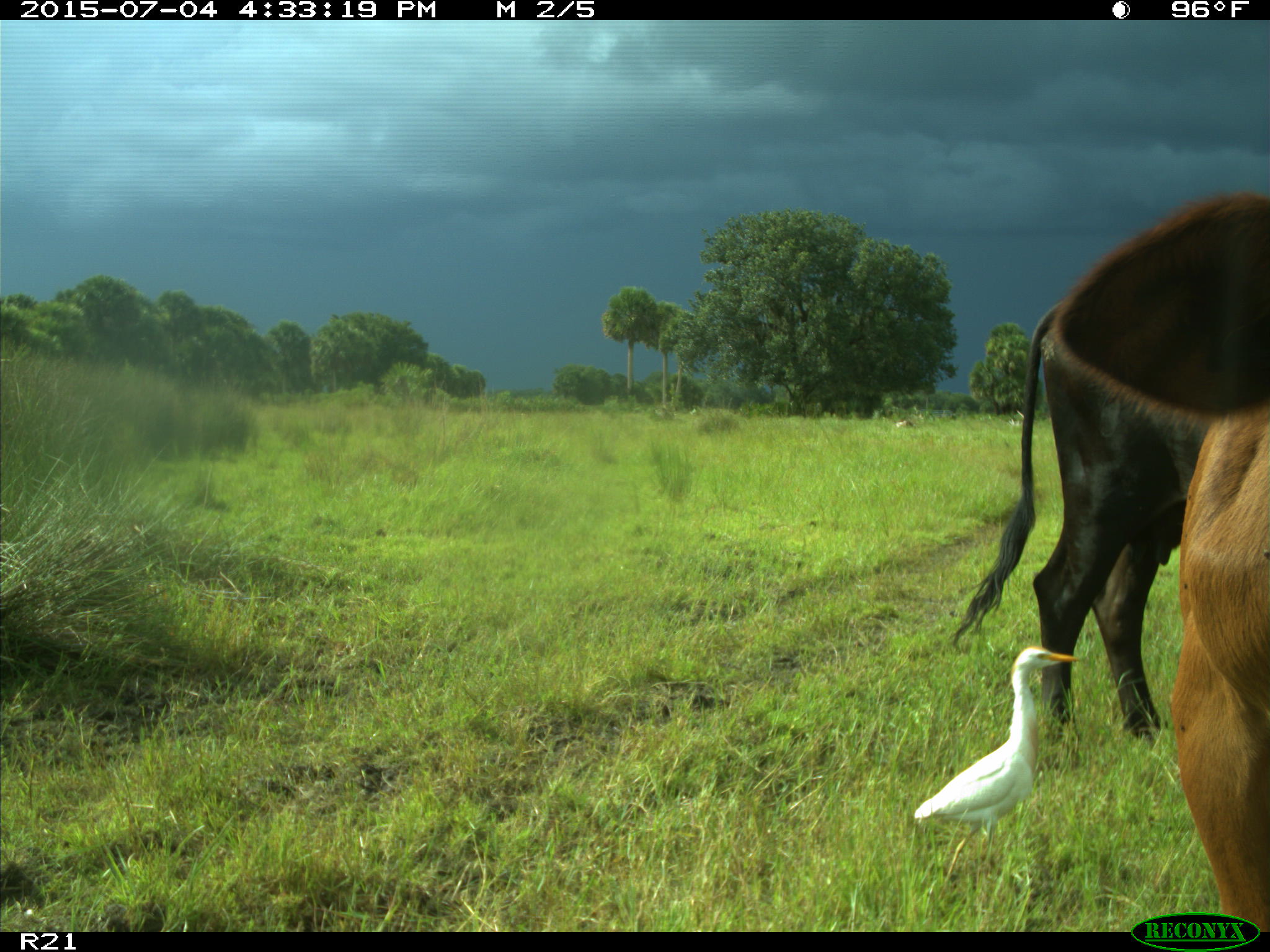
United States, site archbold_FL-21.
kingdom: Animalia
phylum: Chordata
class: Mammalia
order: Artiodactyla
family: Bovidae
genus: Bos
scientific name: Bos taurus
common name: domestic cow